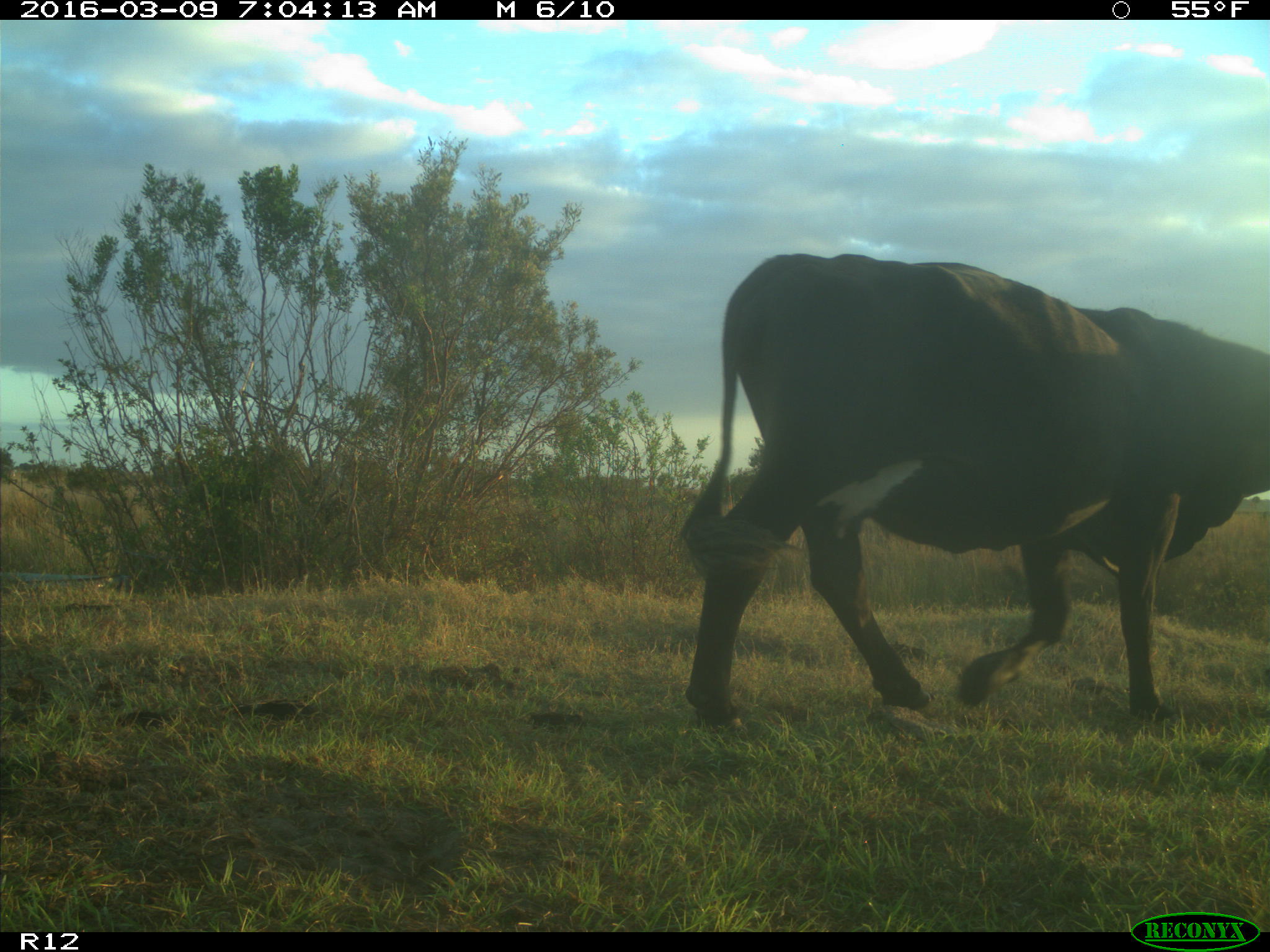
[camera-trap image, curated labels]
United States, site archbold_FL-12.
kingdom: Animalia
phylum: Chordata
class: Mammalia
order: Artiodactyla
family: Bovidae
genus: Bos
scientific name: Bos taurus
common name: domestic cow